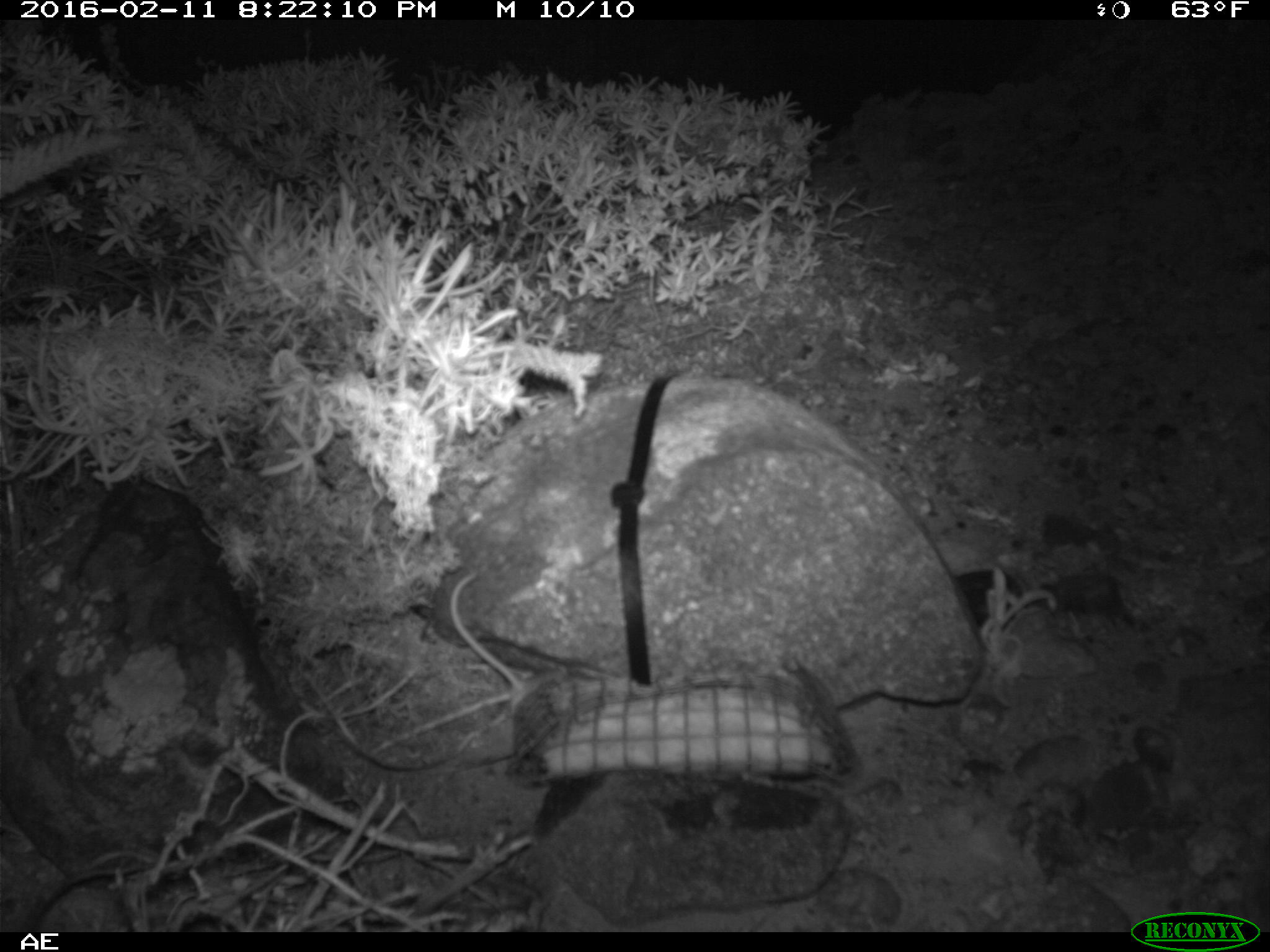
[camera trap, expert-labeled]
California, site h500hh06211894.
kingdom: Animalia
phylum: Chordata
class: Mammalia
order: Rodentia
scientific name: Rodentia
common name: rodent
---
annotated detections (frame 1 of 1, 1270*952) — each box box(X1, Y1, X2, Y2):
rodent: box(442, 569, 538, 723)